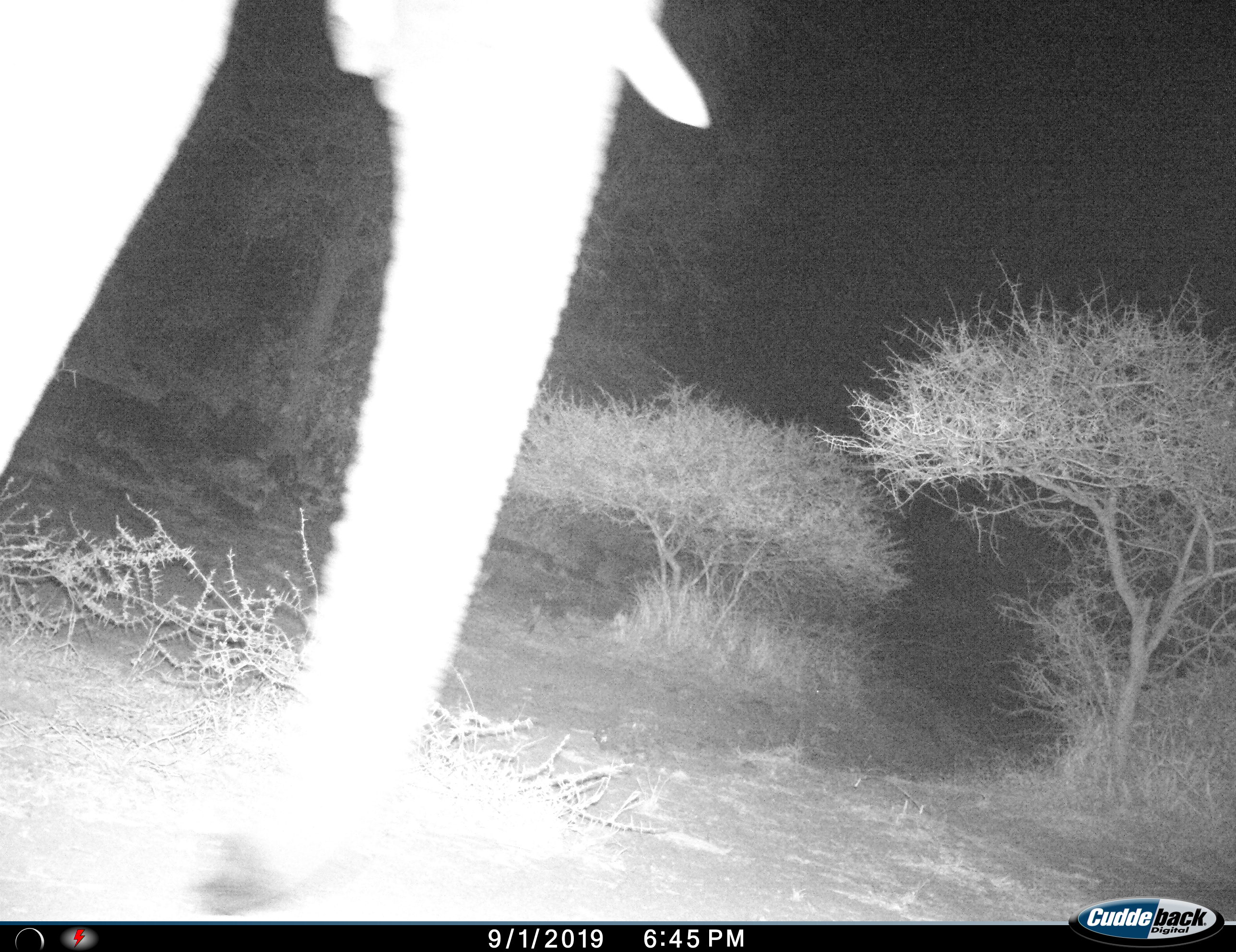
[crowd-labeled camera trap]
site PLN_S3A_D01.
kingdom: Animalia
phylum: Chordata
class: Mammalia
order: Proboscidea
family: Elephantidae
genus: Loxodonta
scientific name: Loxodonta africana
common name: african bush elephant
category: elephant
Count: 1.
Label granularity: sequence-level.